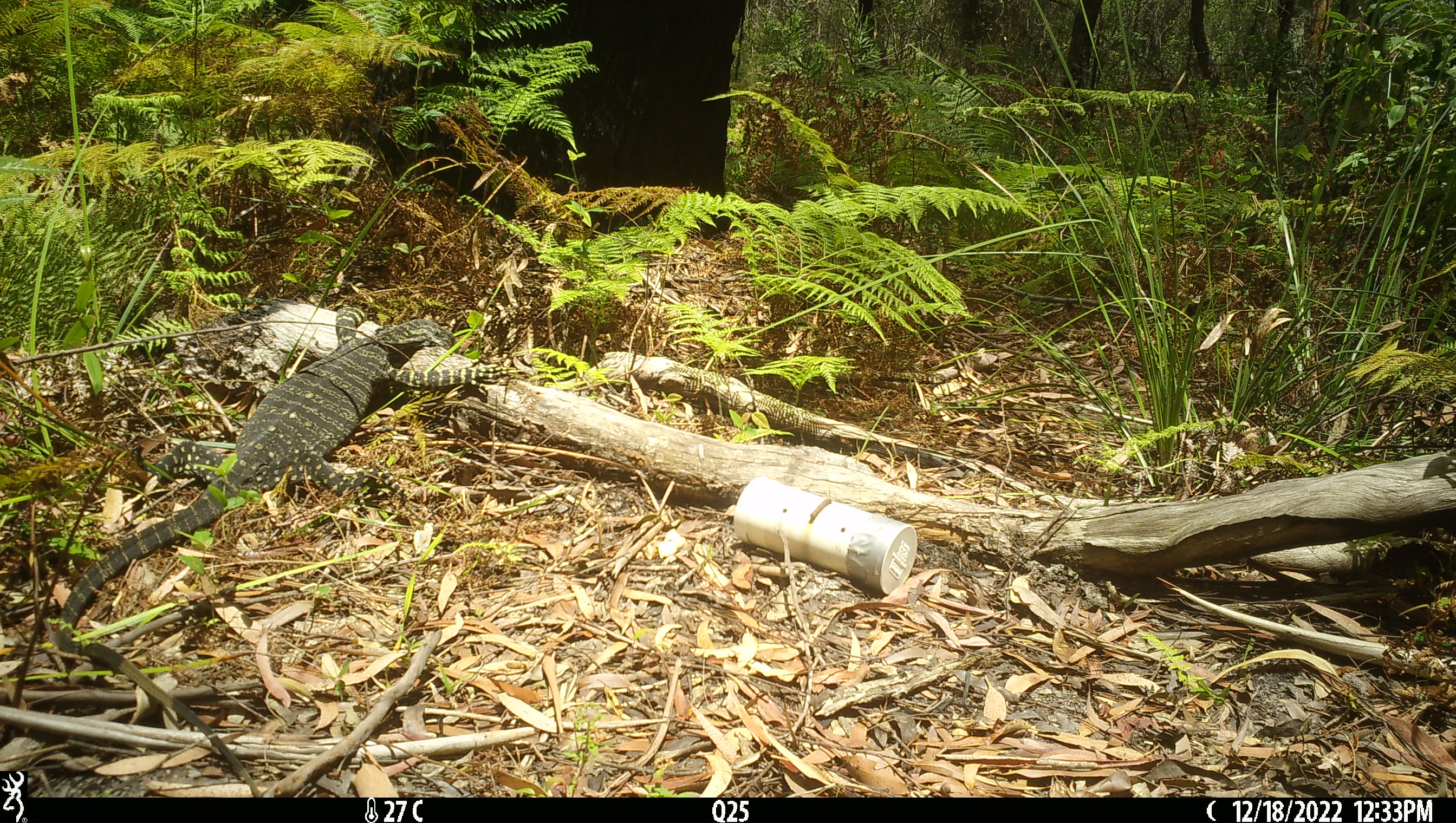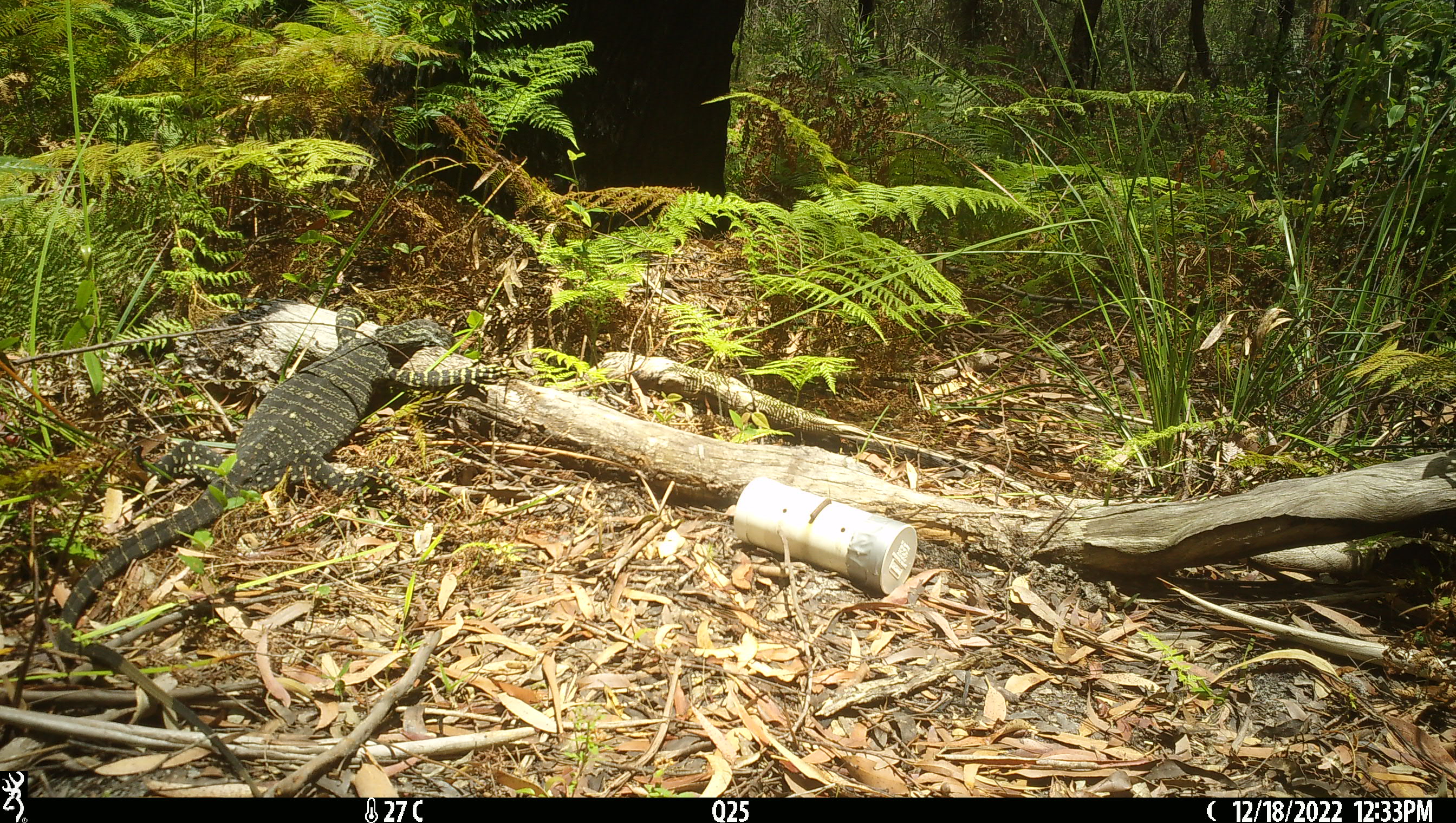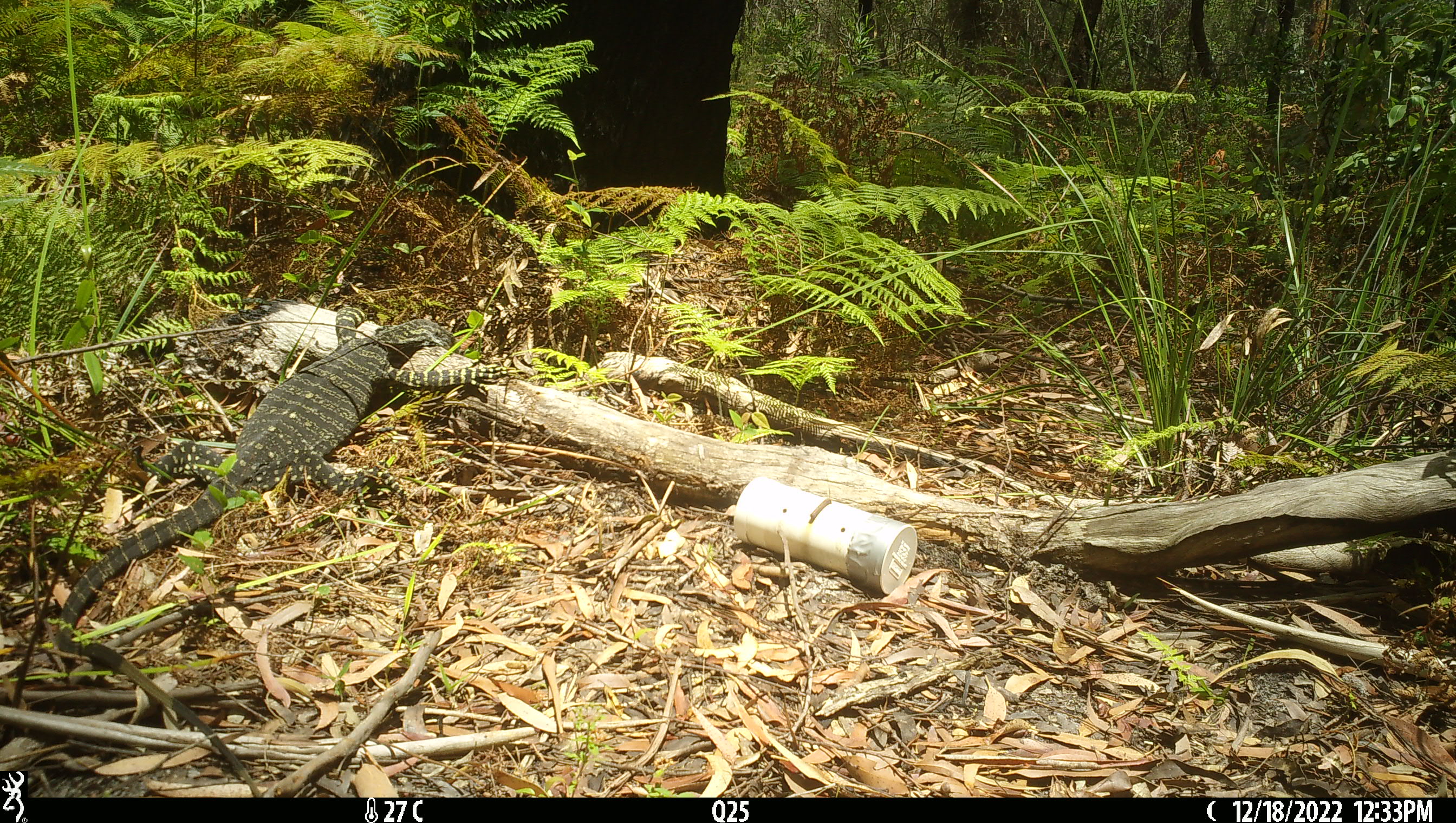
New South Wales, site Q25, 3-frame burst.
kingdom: Animalia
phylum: Chordata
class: Reptilia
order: Squamata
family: Varanidae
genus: Varanus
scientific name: Varanus varius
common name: lace monitor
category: goanna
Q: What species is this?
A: Goanna (lace monitor) (Varanus varius).